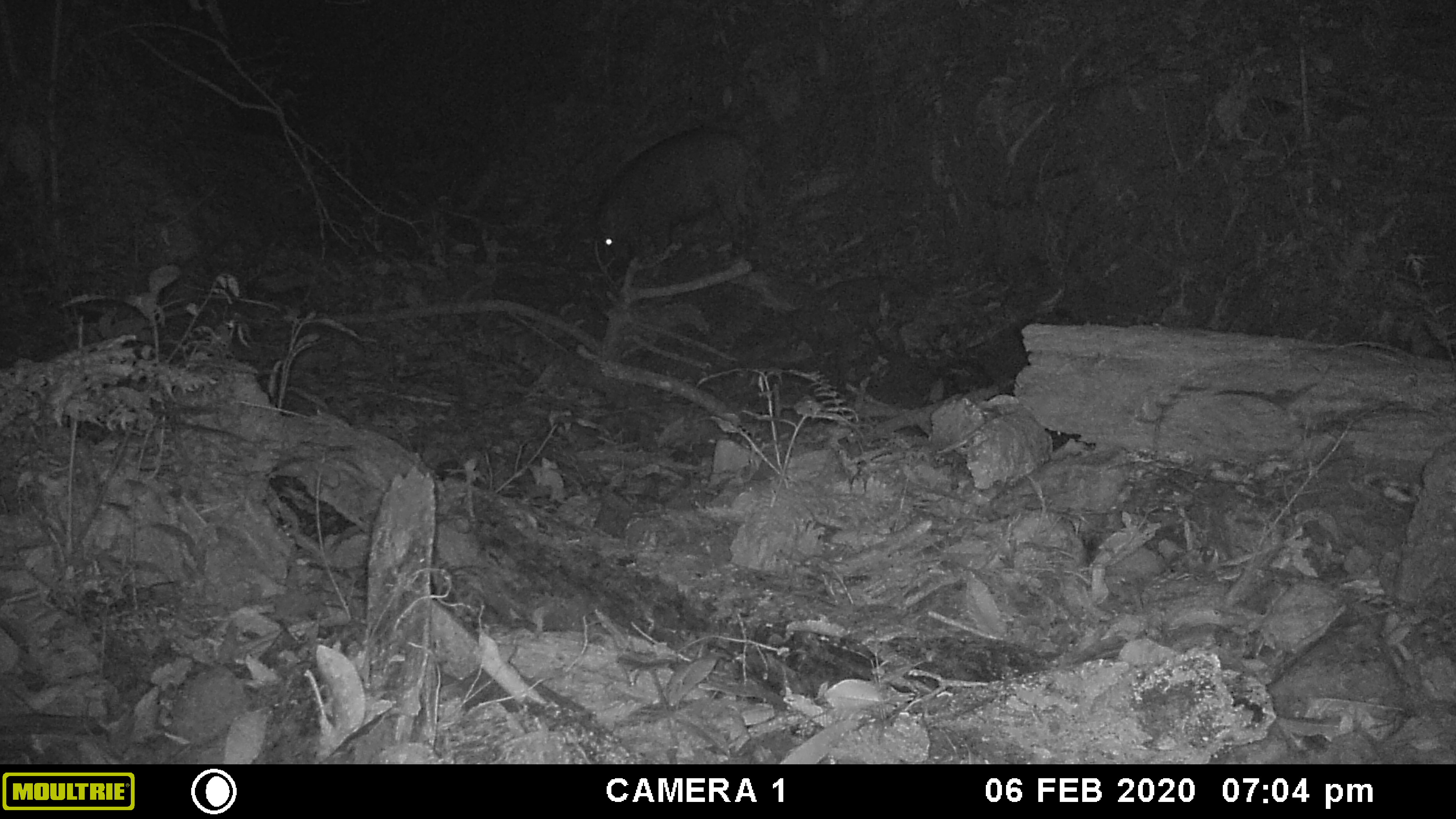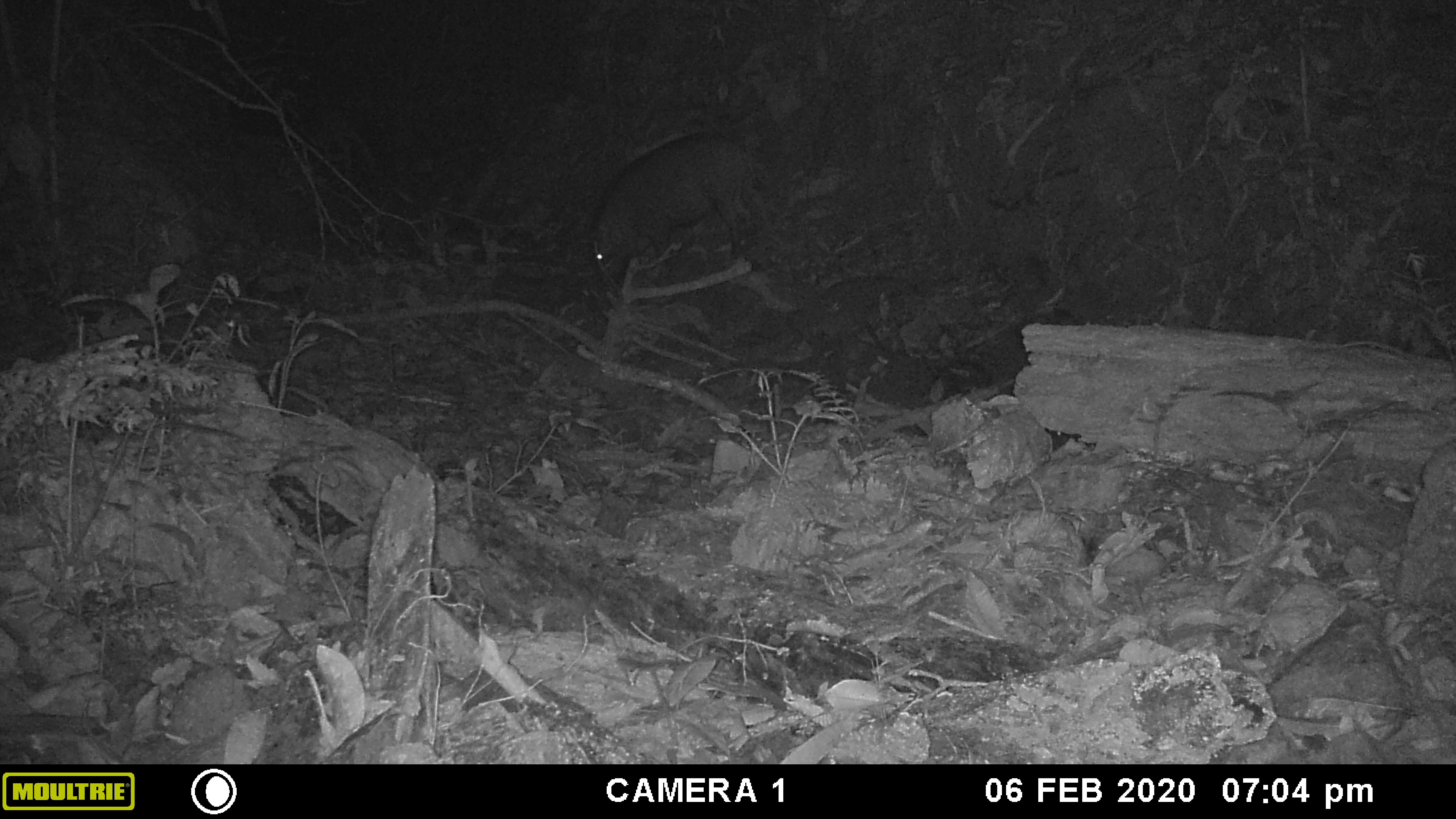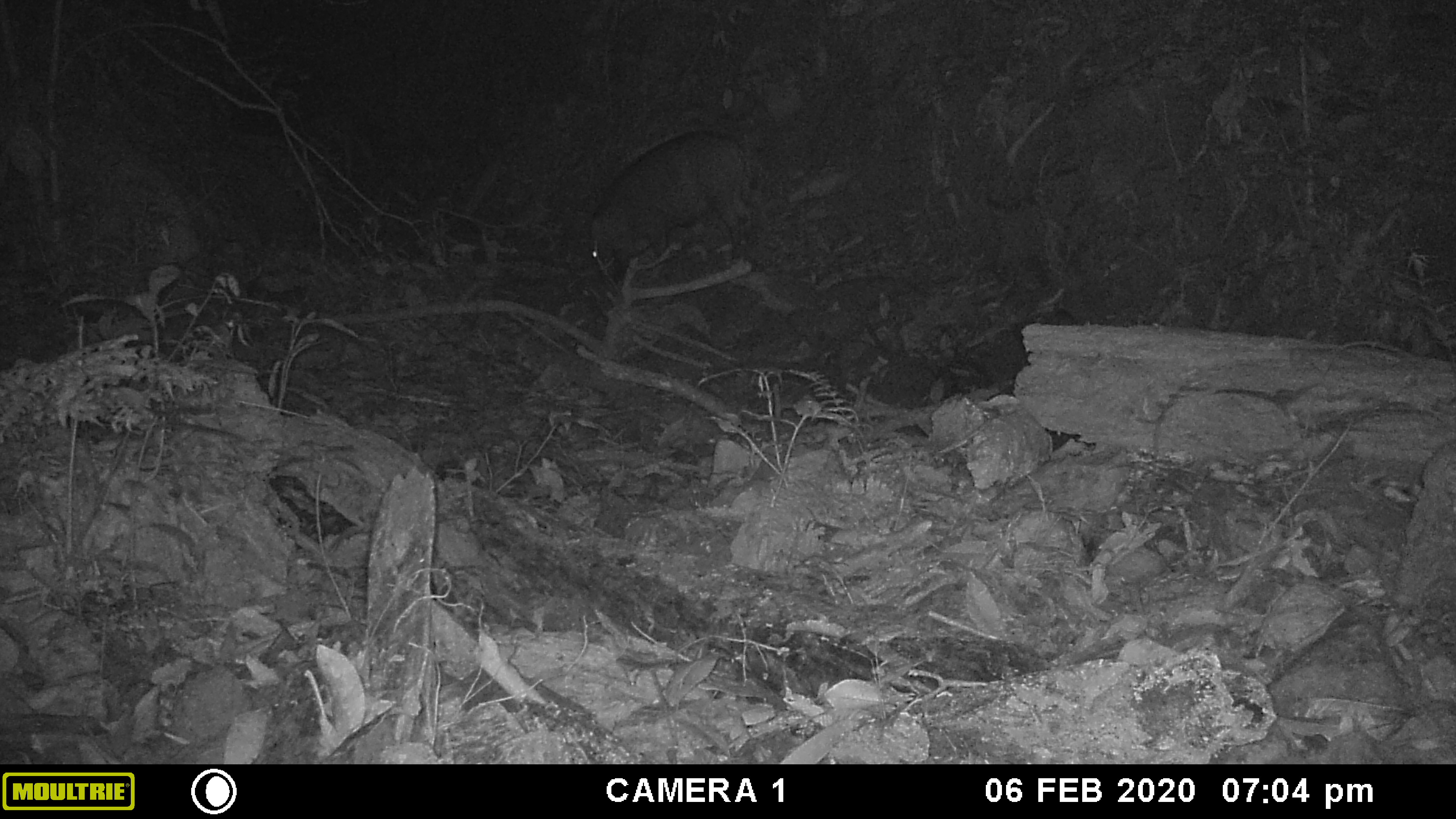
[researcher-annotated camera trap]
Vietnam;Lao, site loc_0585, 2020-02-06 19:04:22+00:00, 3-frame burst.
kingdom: Animalia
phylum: Chordata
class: Mammalia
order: Artiodactyla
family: Suidae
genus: Sus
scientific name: Sus scrofa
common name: eurasian wild pig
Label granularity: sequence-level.